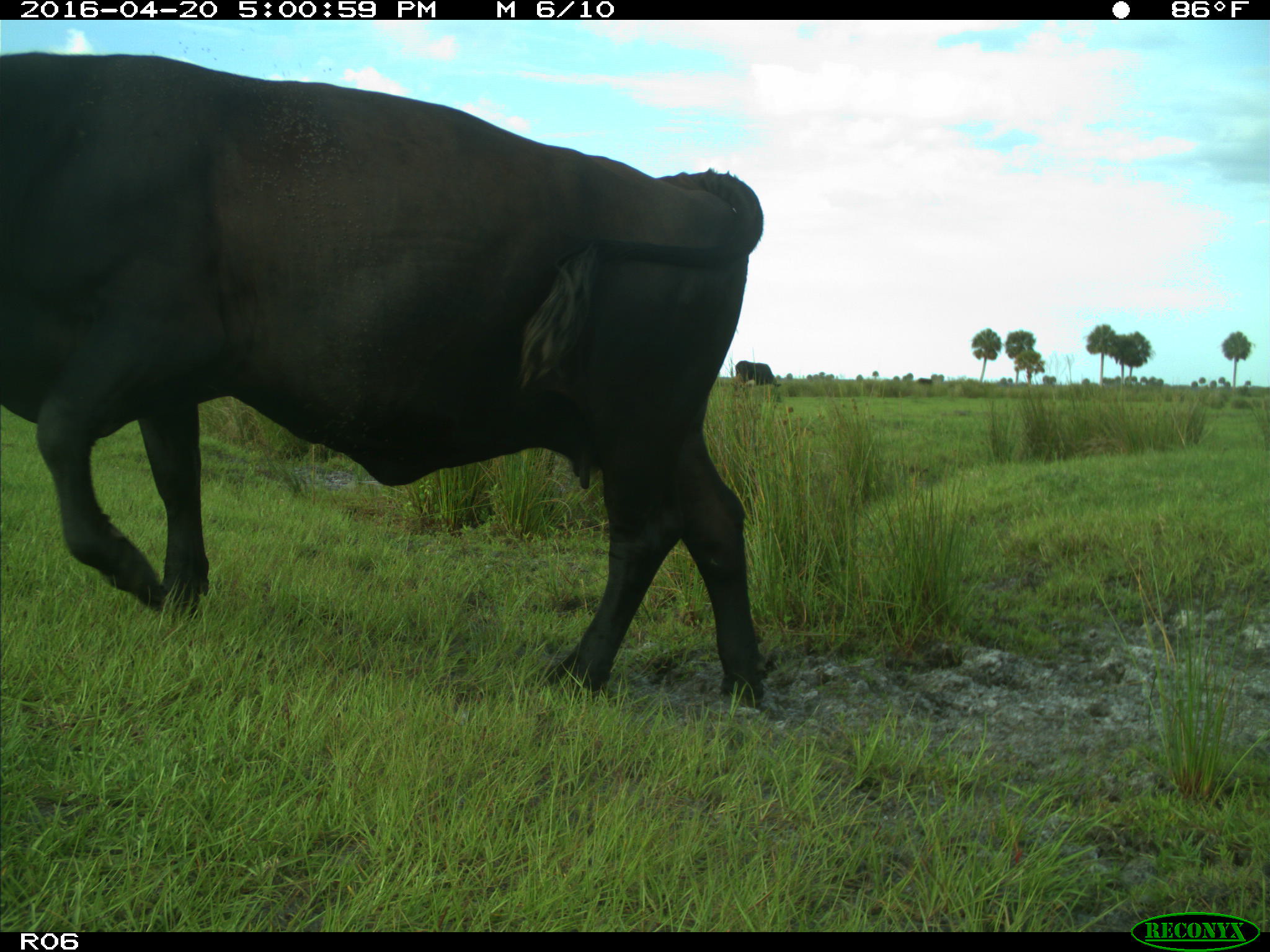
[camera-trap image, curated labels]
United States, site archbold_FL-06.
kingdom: Animalia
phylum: Chordata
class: Mammalia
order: Artiodactyla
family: Bovidae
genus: Bos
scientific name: Bos taurus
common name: domestic cow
Bos taurus (domestic cow).